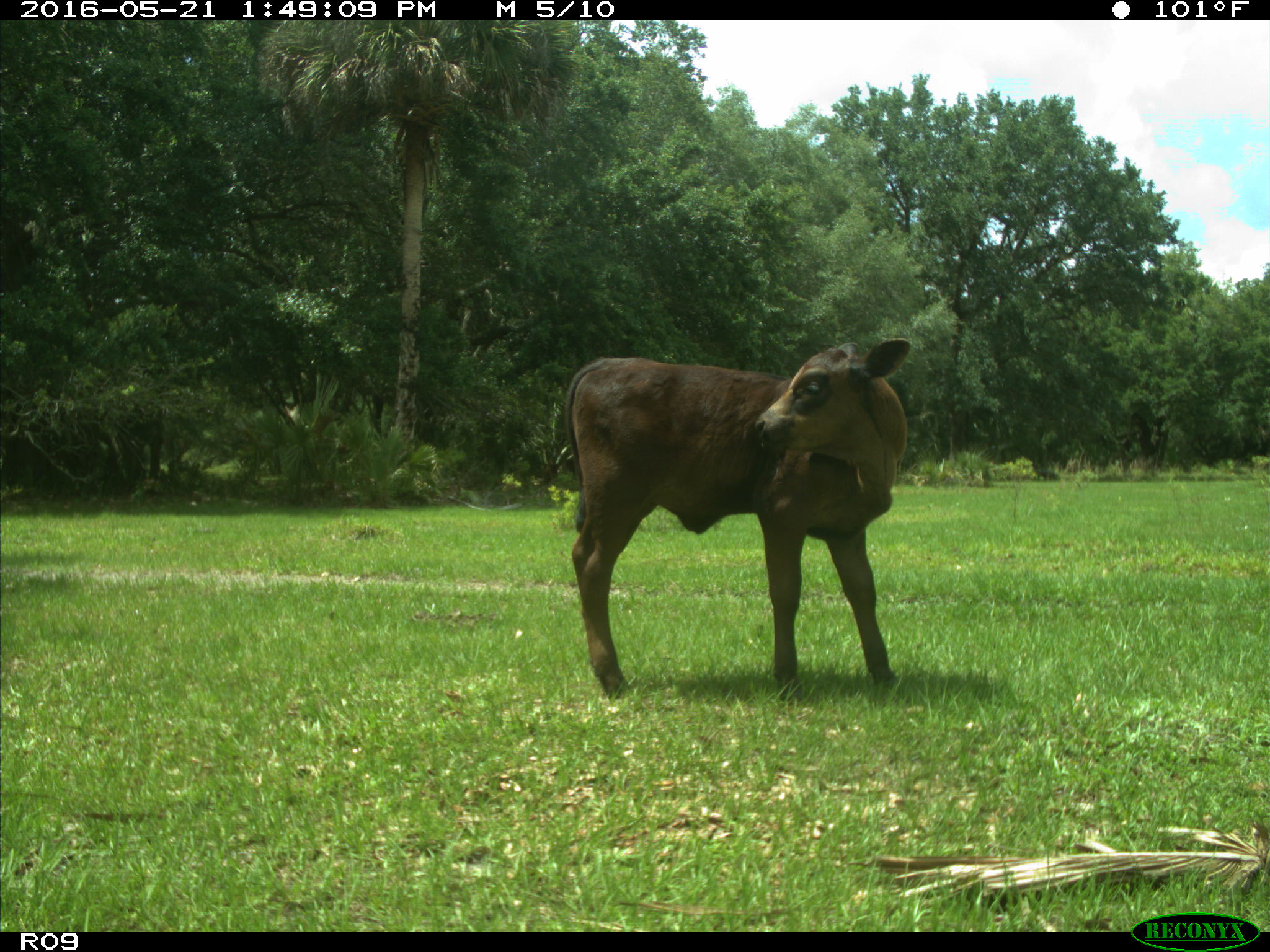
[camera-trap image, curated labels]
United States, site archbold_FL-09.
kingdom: Animalia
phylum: Chordata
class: Mammalia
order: Artiodactyla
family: Bovidae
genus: Bos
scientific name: Bos taurus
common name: domestic cow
Bos taurus (domestic cow).